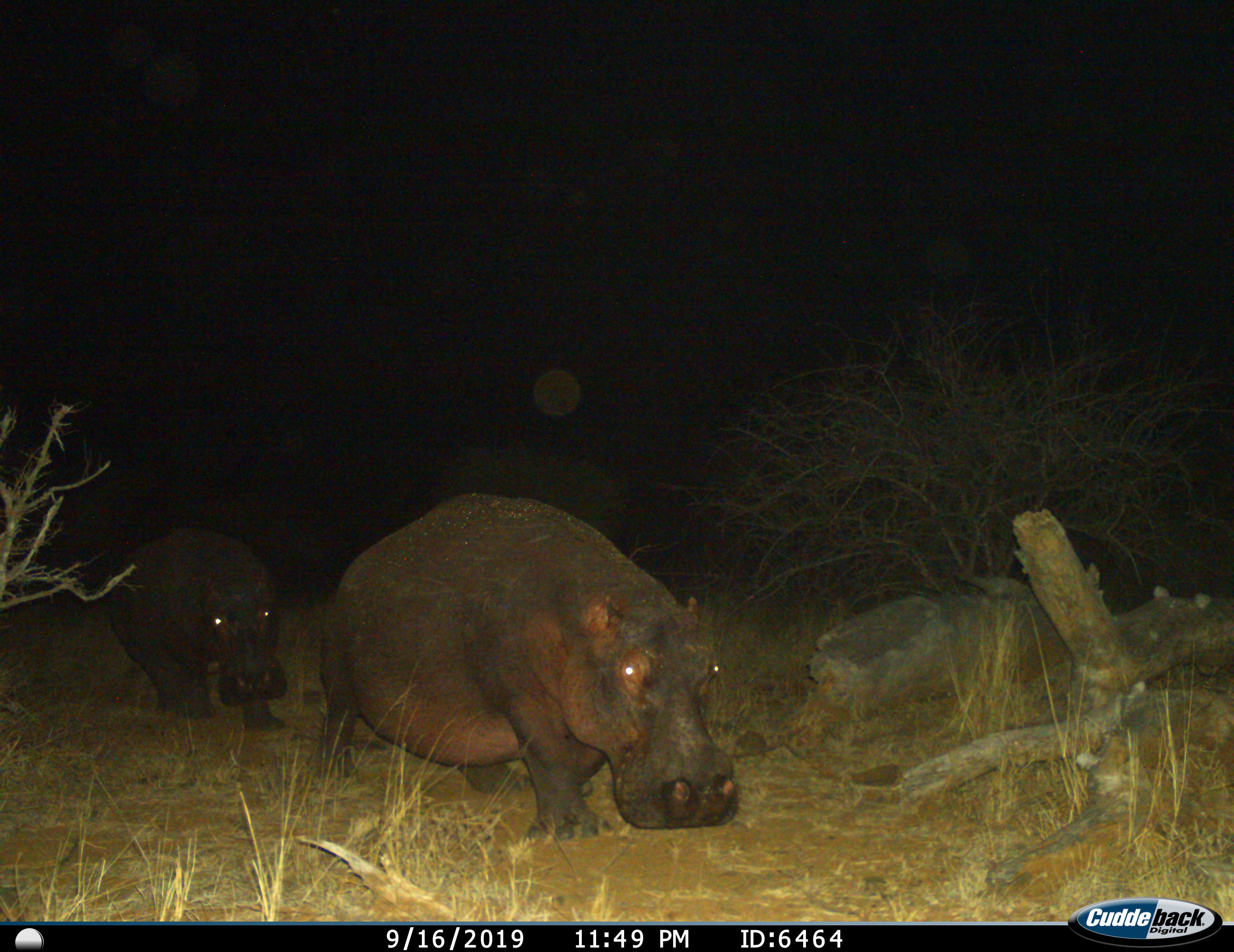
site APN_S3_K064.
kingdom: Animalia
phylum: Chordata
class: Mammalia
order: Artiodactyla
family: Hippopotamidae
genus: Hippopotamus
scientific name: Hippopotamus amphibius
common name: hippopotamus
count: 2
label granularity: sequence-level